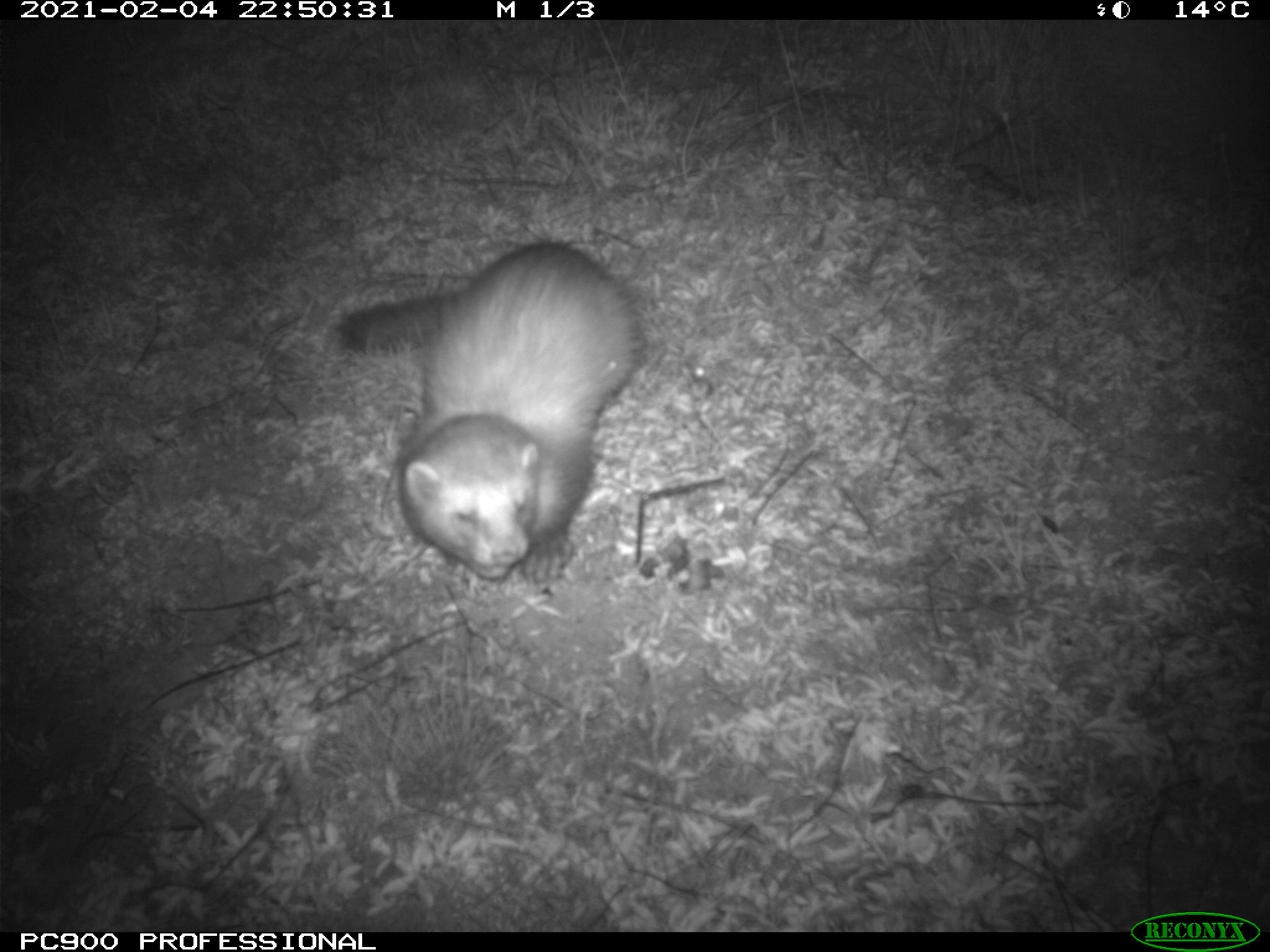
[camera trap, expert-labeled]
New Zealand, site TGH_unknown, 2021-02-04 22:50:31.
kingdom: Animalia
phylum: Chordata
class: Mammalia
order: Carnivora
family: Mustelidae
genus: Mustela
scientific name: Mustela furo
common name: ferret